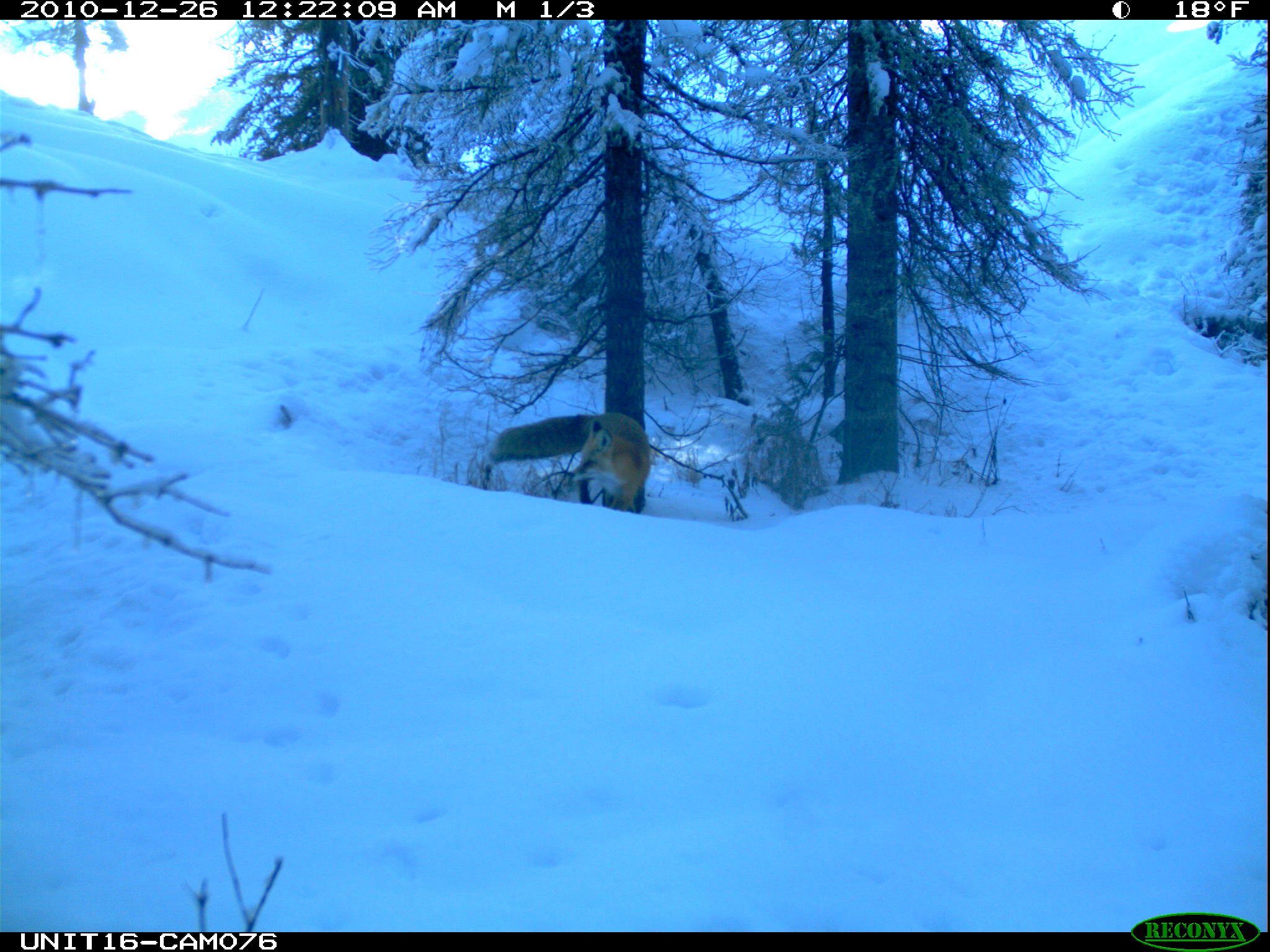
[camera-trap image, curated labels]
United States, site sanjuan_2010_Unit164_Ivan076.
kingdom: Animalia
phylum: Chordata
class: Mammalia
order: Carnivora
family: Canidae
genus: Vulpes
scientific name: Vulpes vulpes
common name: red fox